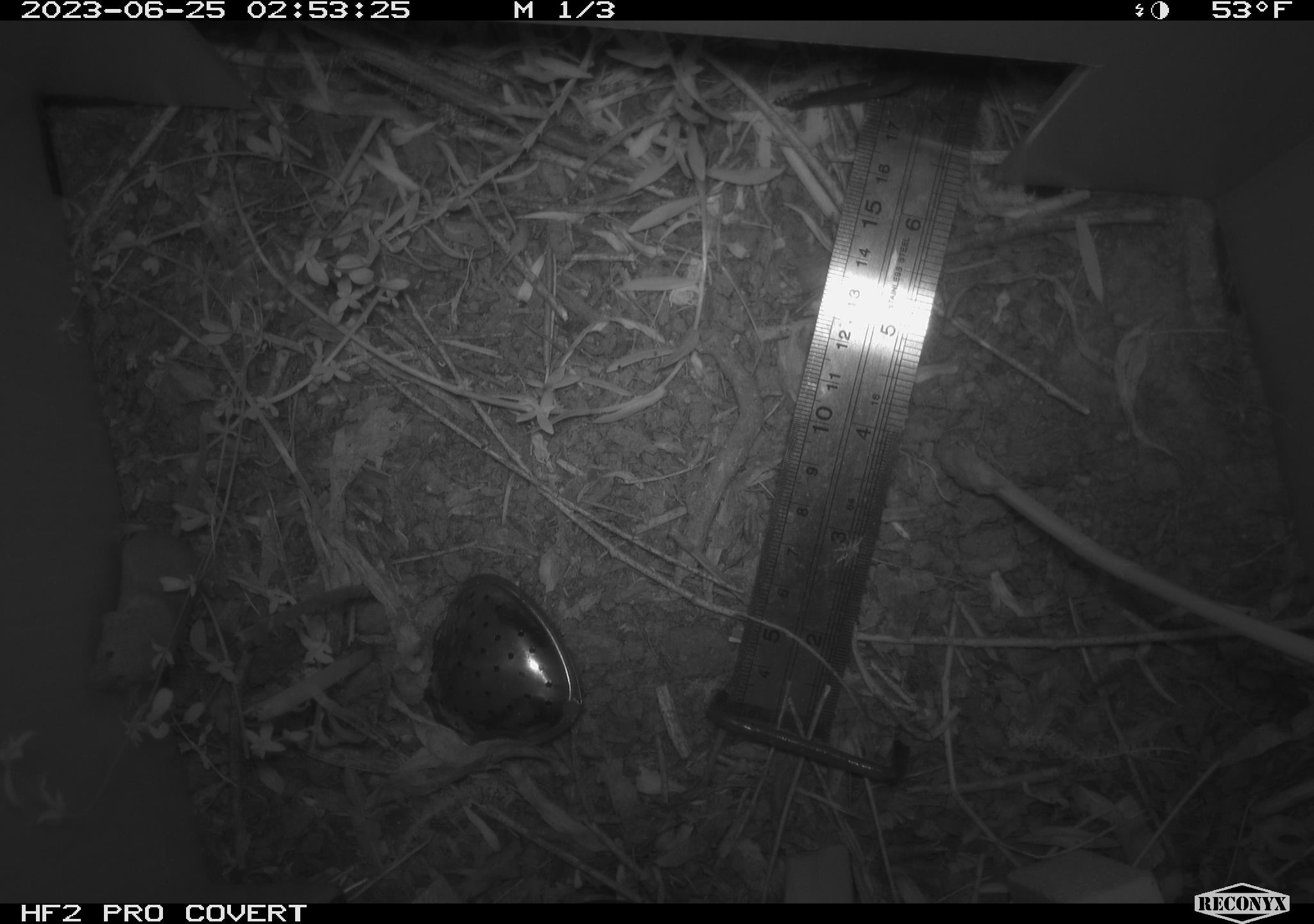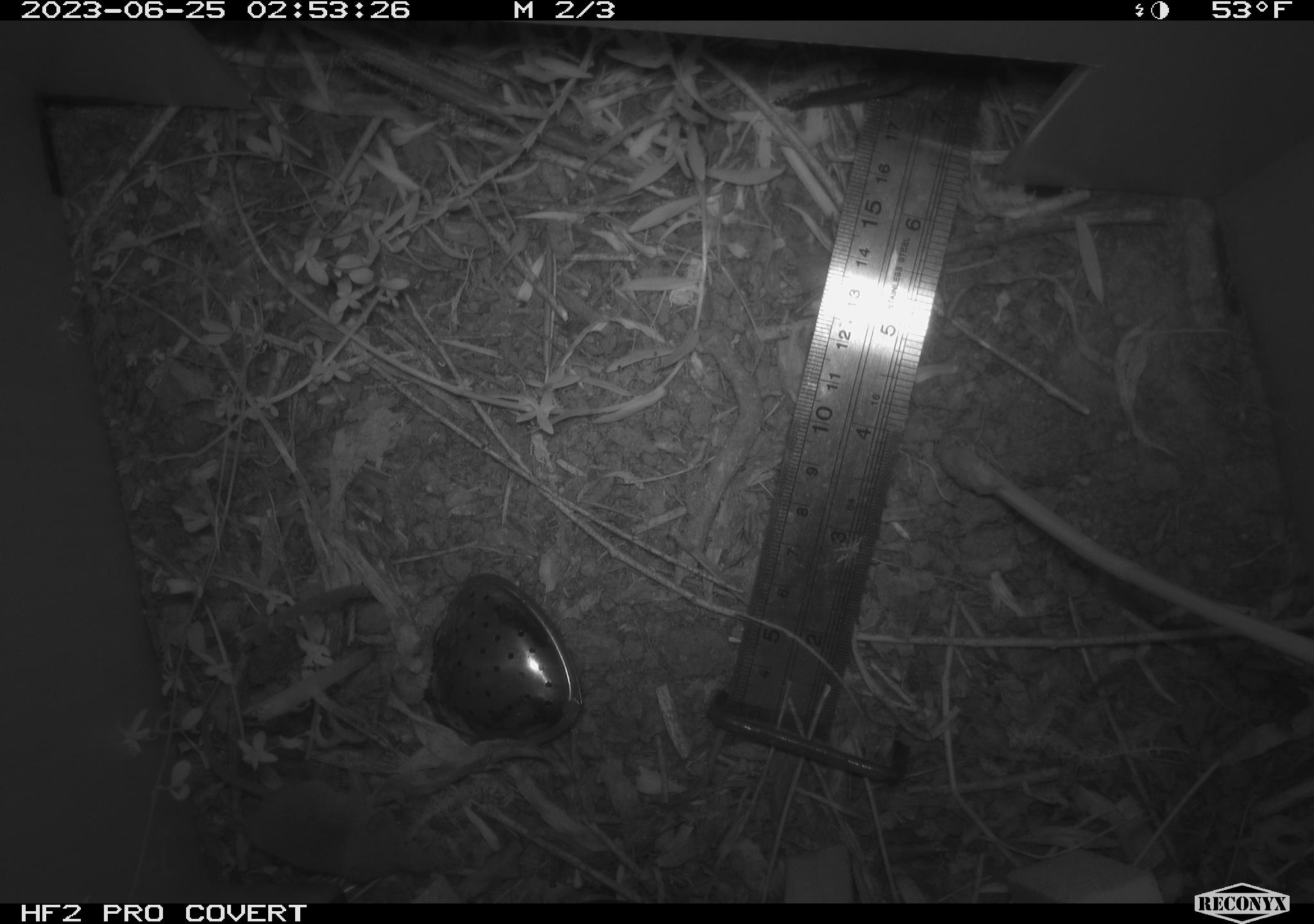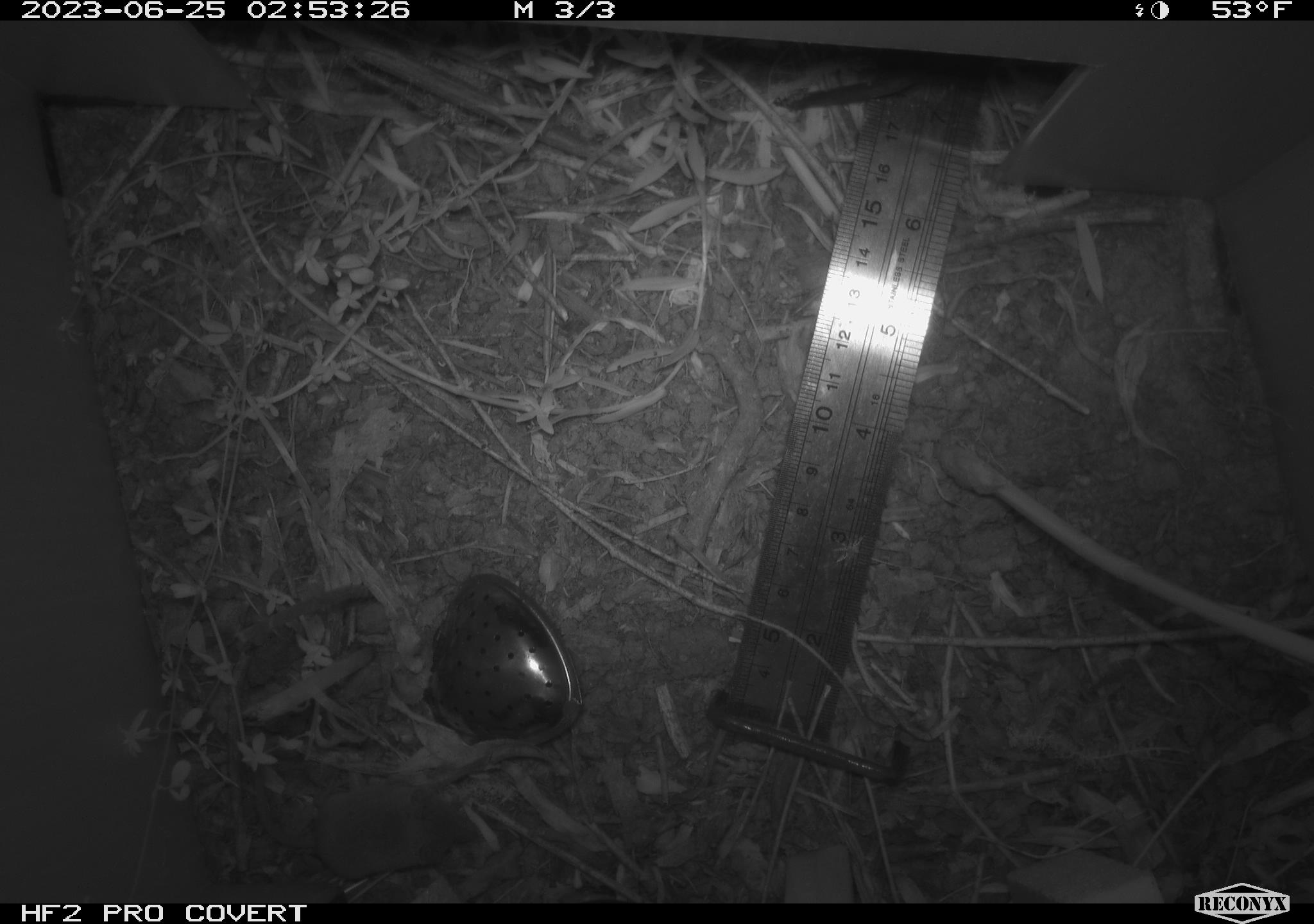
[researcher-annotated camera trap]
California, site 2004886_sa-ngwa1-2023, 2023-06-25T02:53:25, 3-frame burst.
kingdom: Animalia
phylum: Chordata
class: Mammalia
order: Eulipotyphla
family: Soricidae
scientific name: Soricidae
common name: shrews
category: soricidae family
Soricidae family (shrews) (Soricidae).